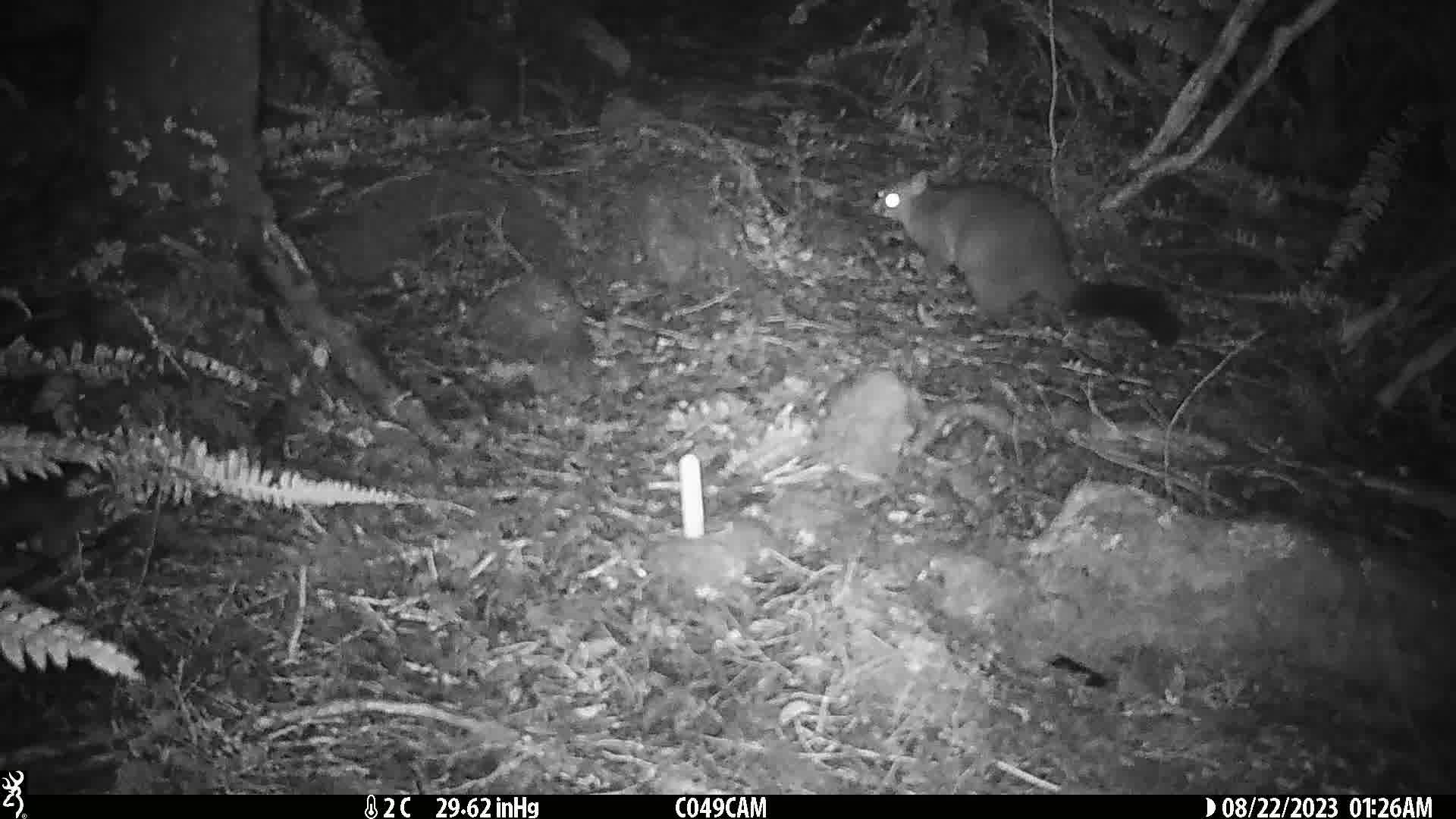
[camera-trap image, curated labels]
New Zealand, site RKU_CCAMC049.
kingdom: Animalia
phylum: Chordata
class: Mammalia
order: Diprotodontia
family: Phalangeridae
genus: Trichosurus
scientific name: Trichosurus vulpecula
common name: common brushtail possum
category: possum